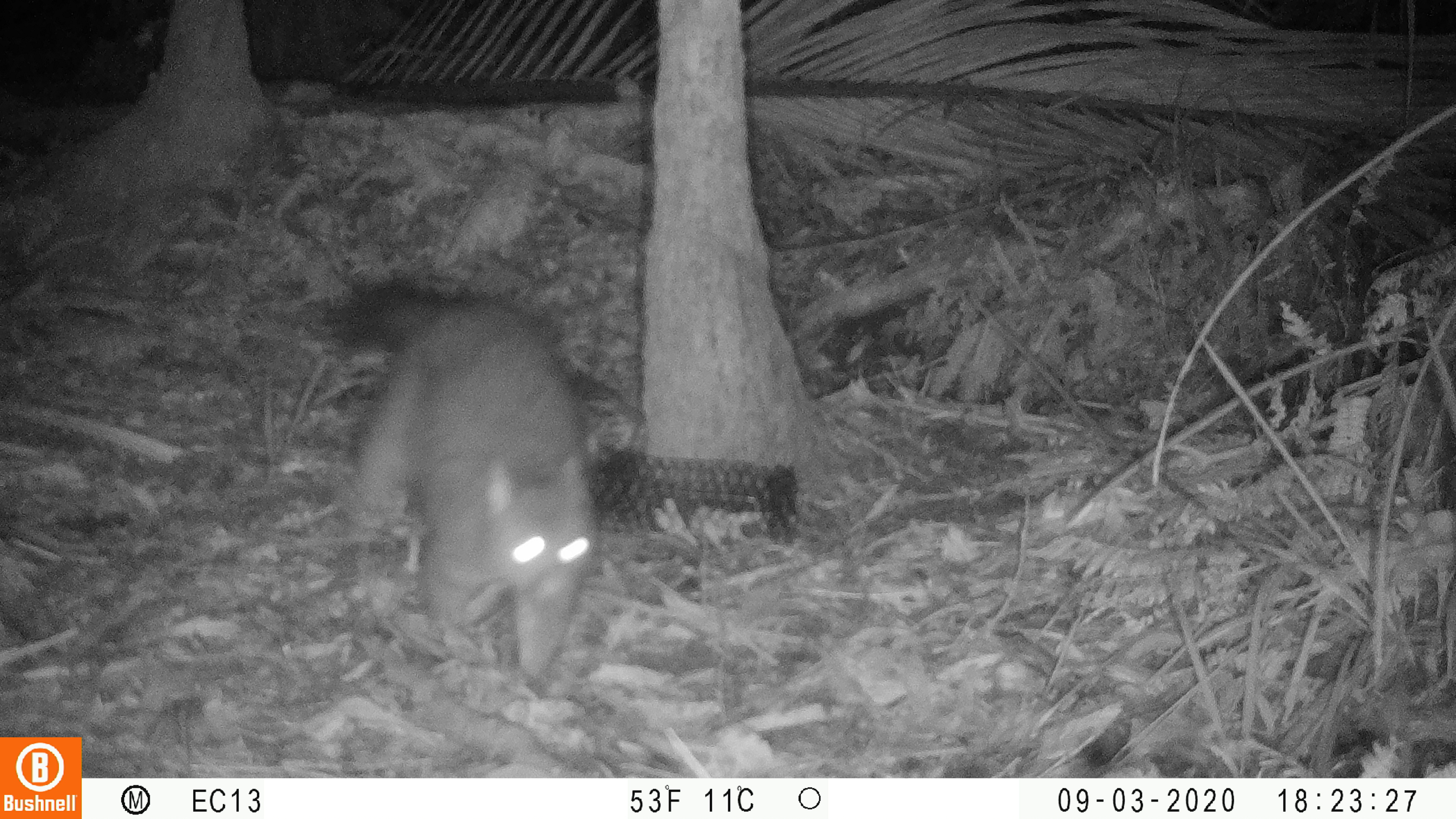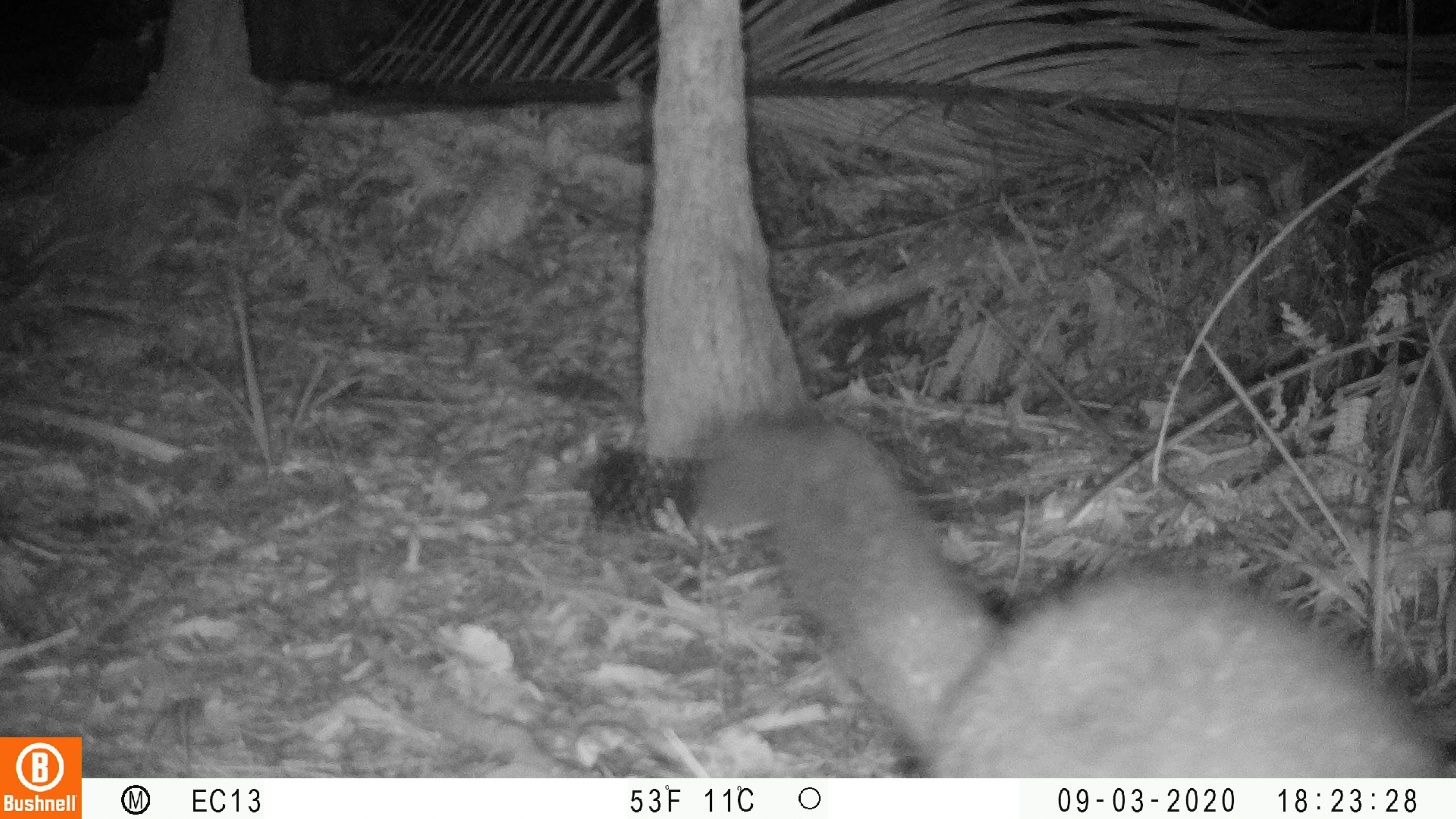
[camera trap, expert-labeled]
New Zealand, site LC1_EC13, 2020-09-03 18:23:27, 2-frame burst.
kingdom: Animalia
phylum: Chordata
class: Mammalia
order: Diprotodontia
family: Phalangeridae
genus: Trichosurus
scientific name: Trichosurus vulpecula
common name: common brushtail possum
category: possum